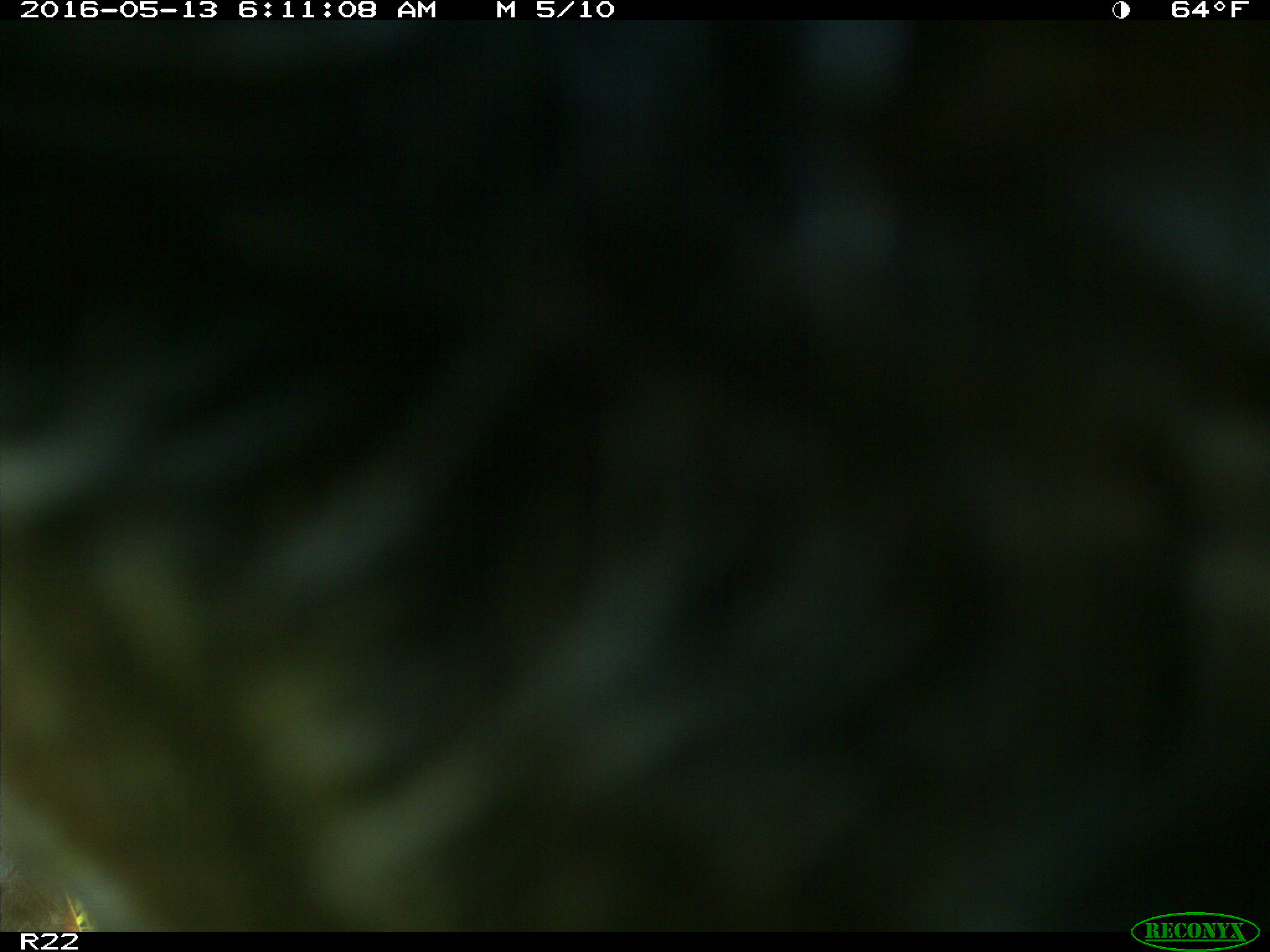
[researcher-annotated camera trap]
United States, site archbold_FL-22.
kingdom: Animalia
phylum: Chordata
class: Mammalia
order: Artiodactyla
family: Bovidae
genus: Bos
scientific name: Bos taurus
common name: domestic cow